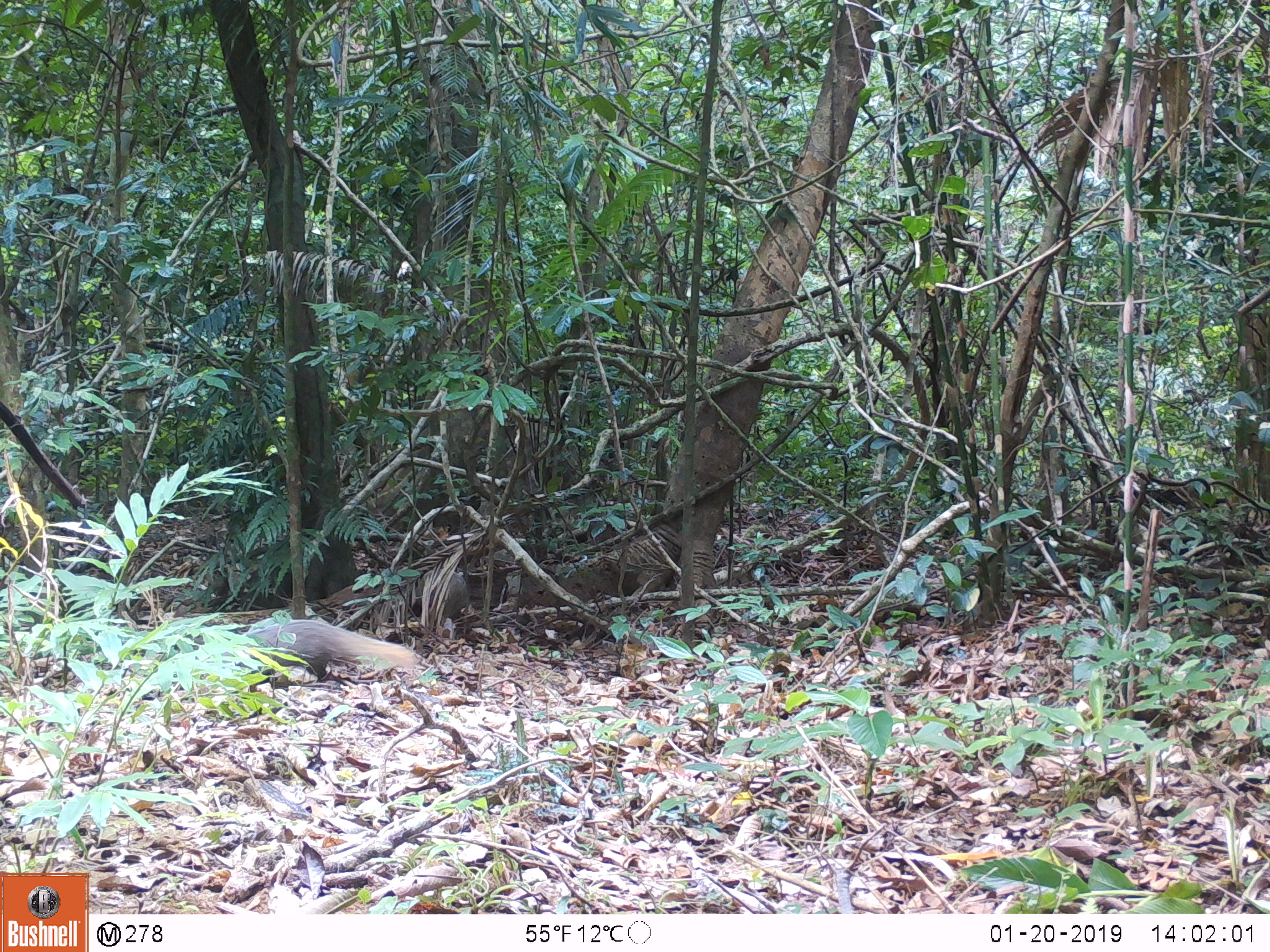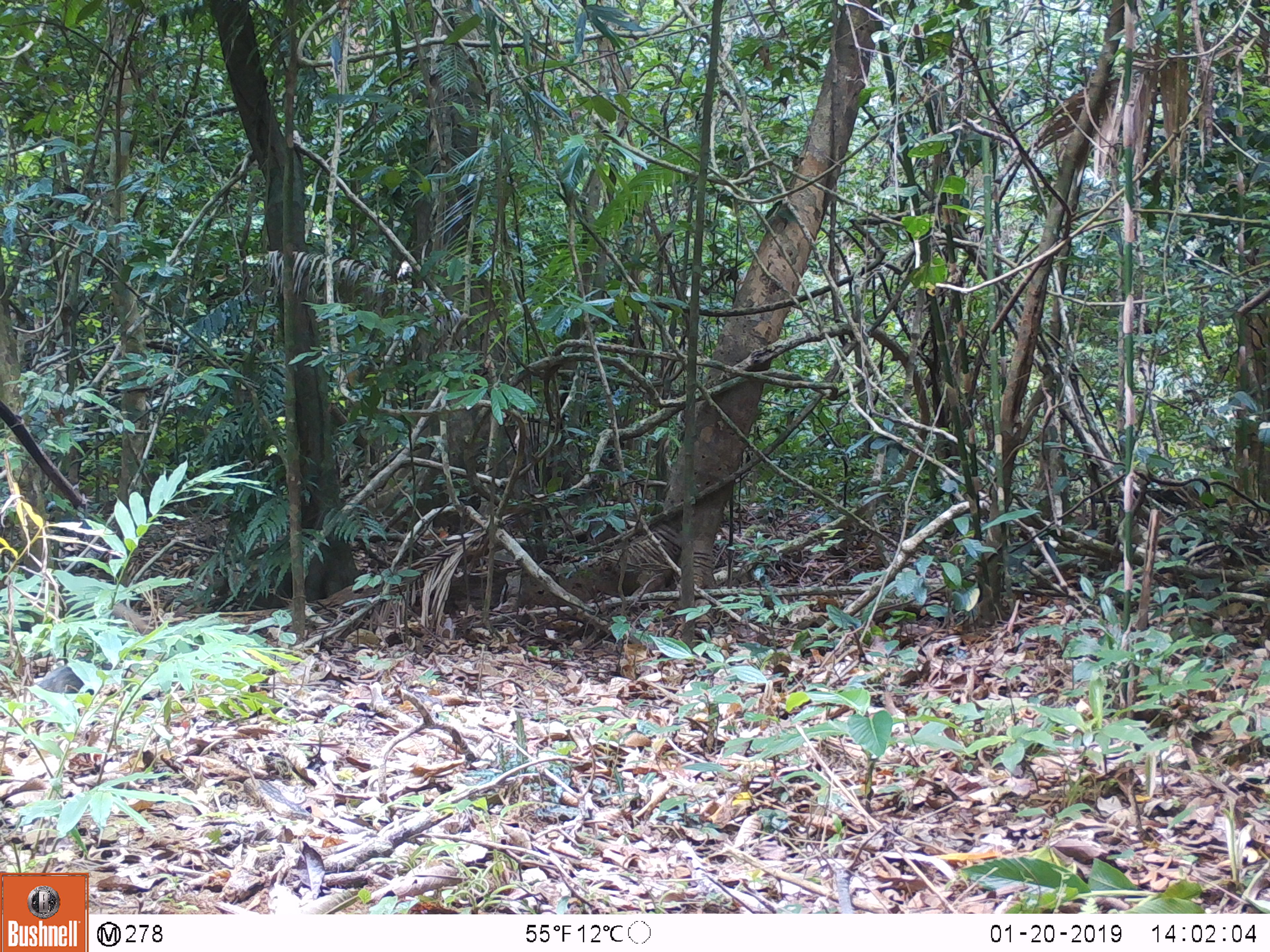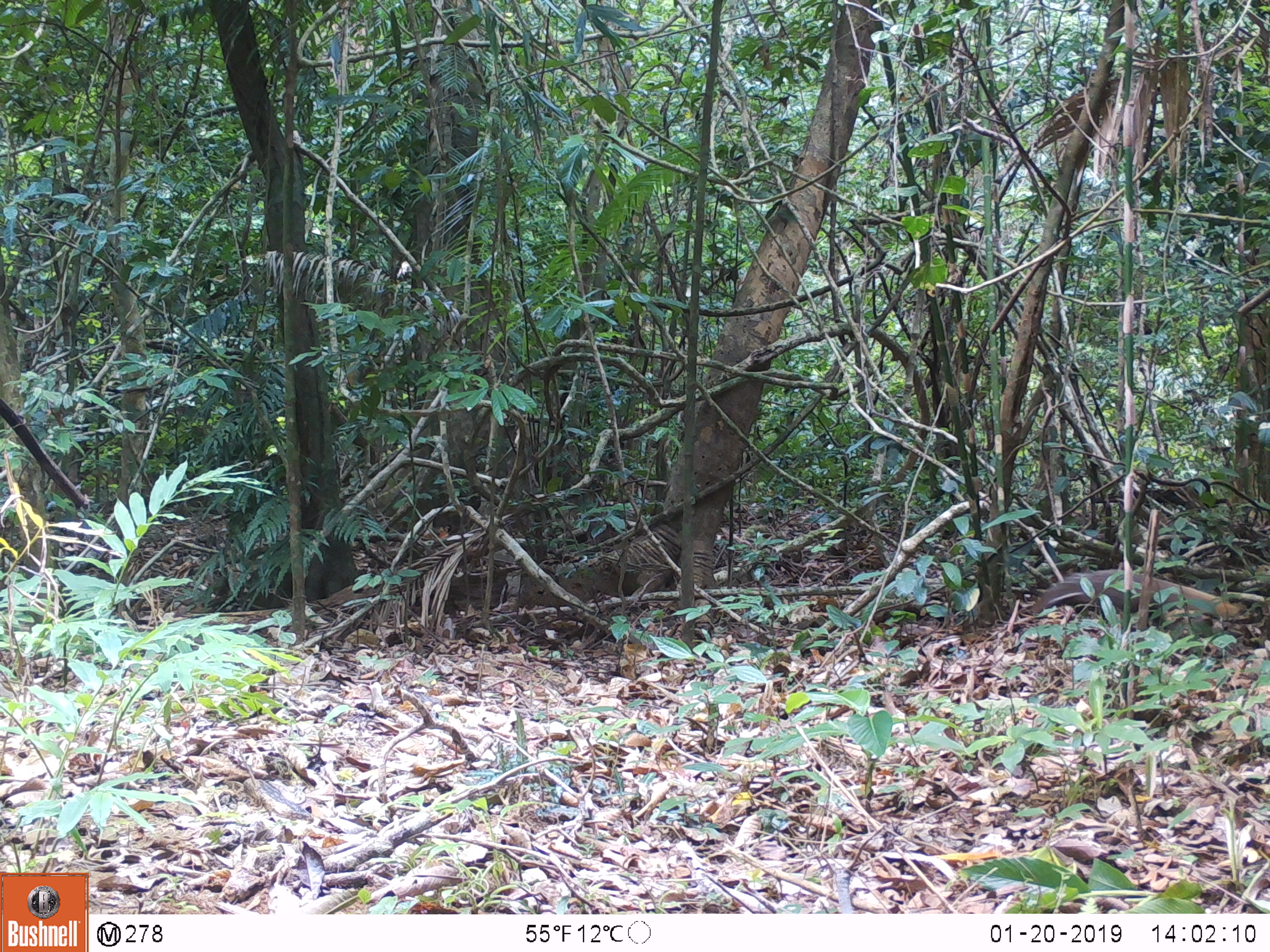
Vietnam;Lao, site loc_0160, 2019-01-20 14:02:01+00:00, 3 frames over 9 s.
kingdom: Animalia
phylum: Chordata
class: Mammalia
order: Carnivora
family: Herpestidae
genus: Urva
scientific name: Urva urva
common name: crab-eating mongoose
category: crab eating mongoose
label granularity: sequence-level